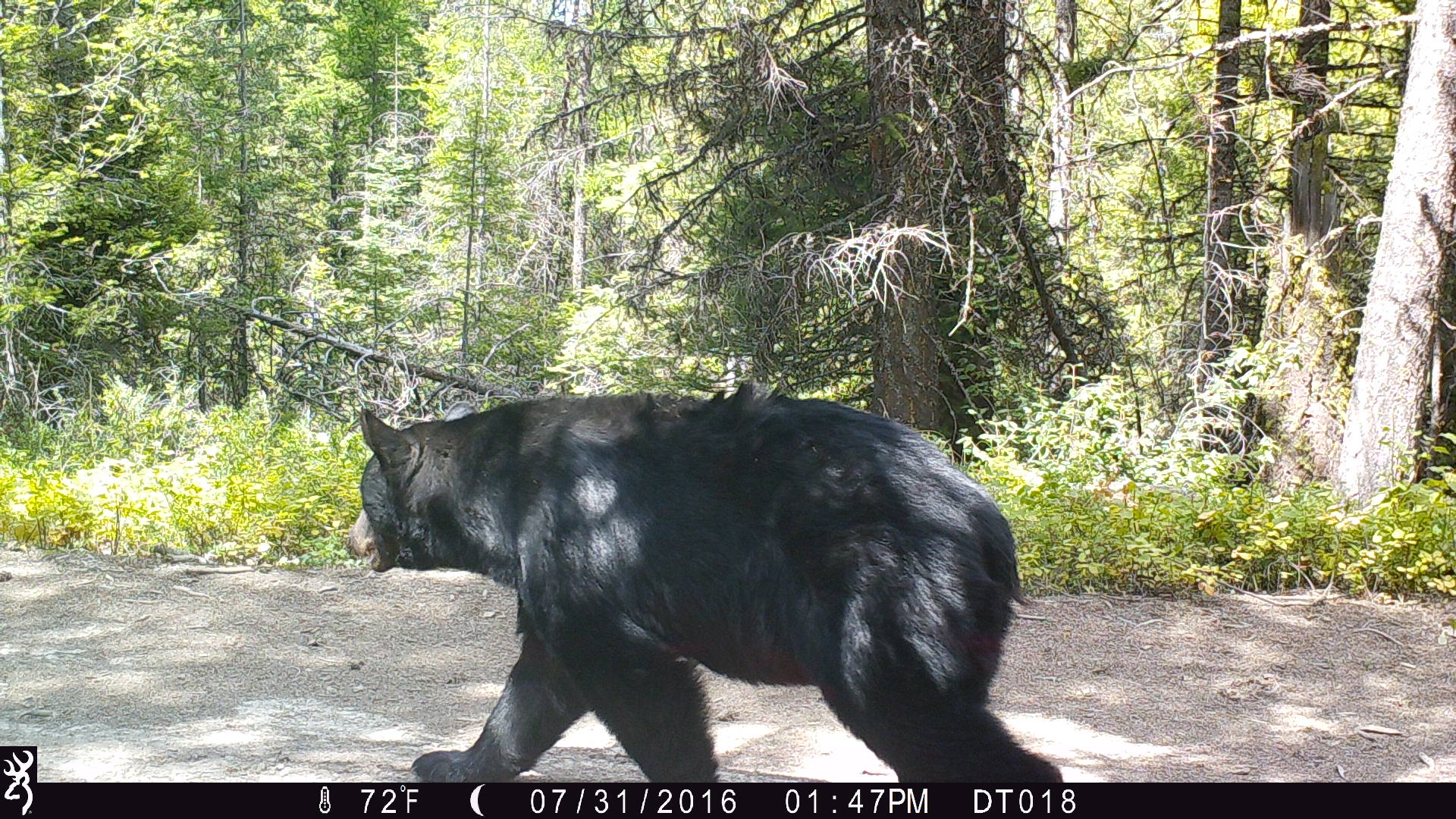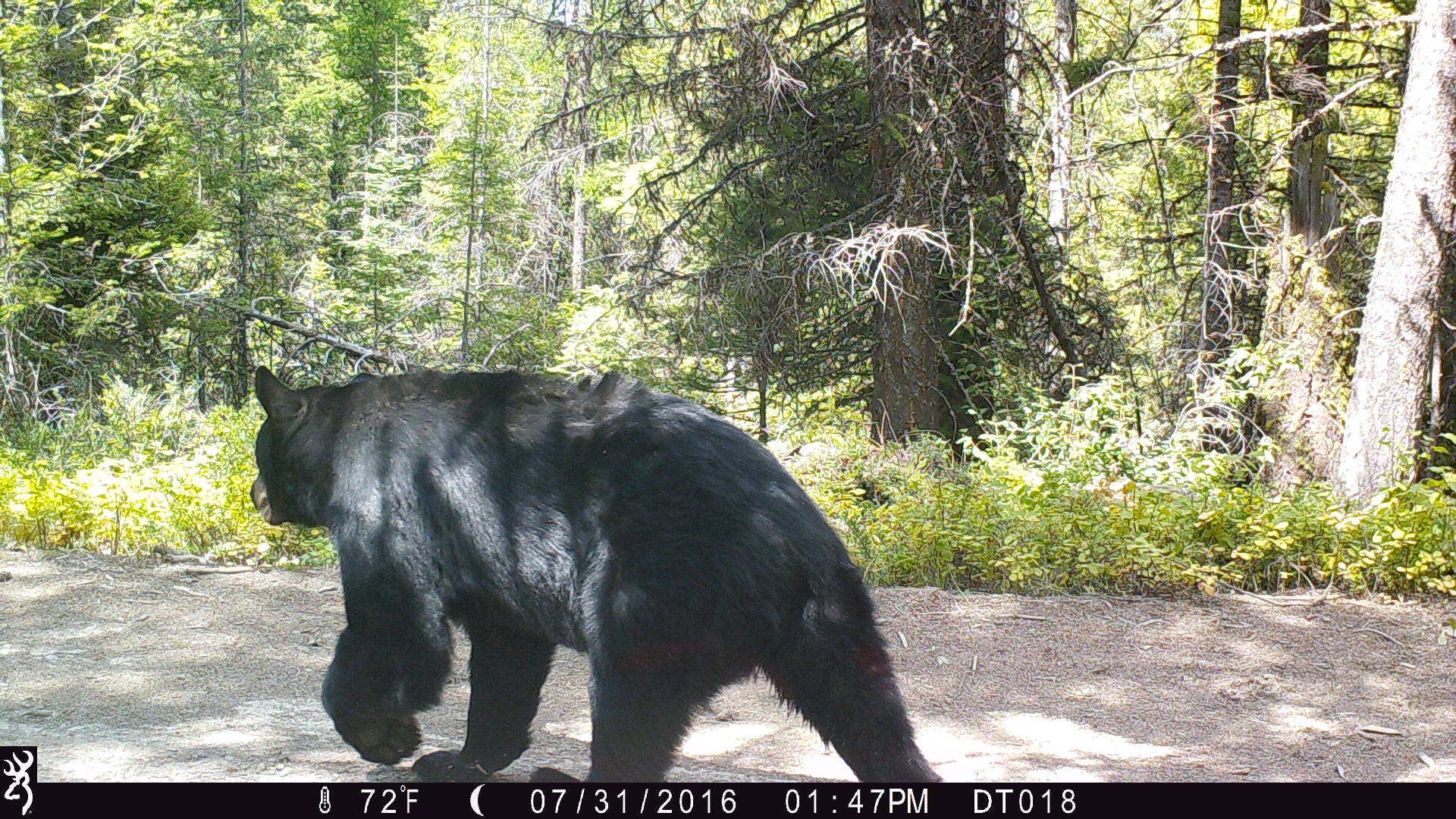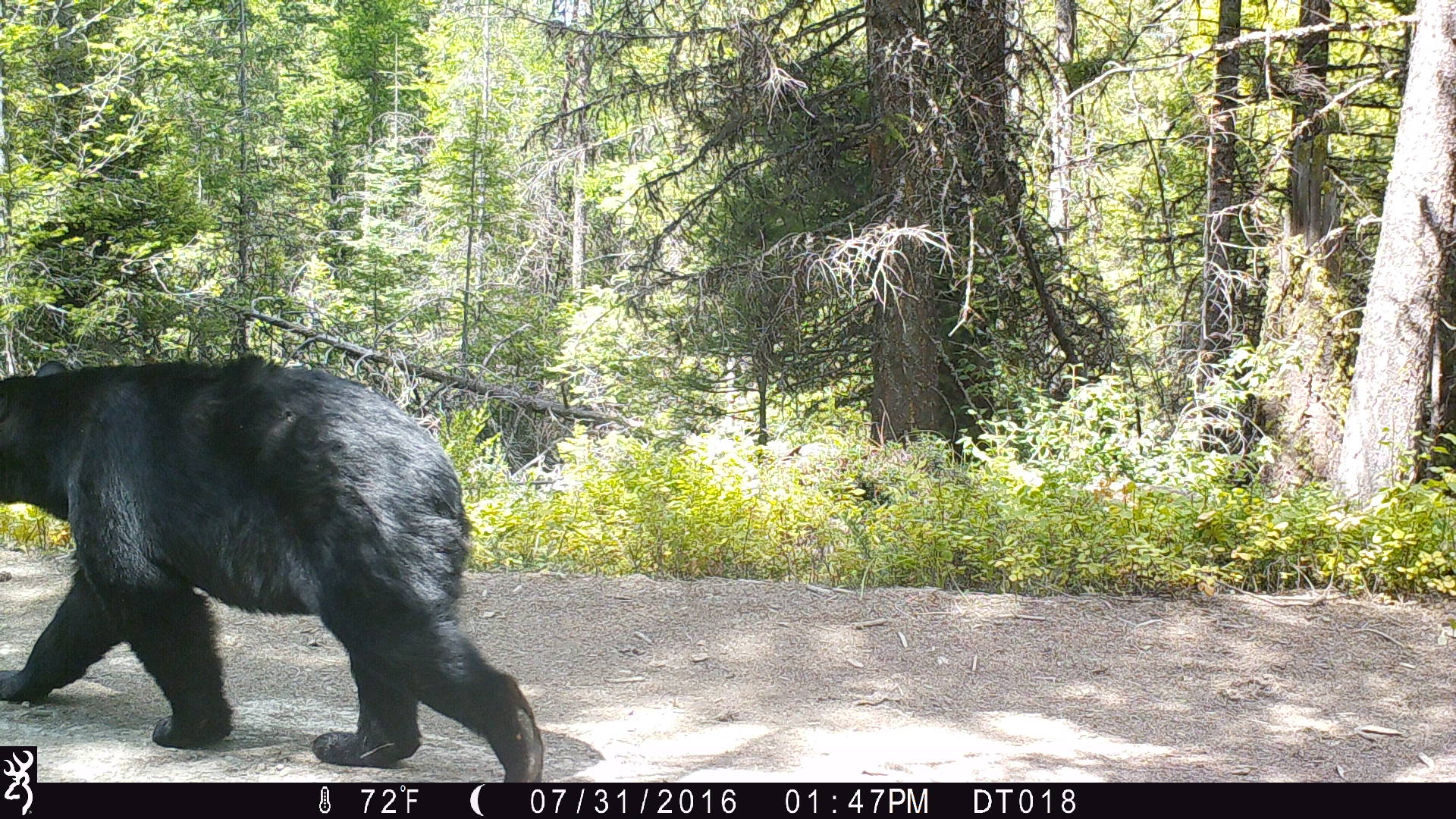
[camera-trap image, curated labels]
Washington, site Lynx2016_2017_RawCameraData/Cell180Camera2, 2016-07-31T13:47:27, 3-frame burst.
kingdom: Animalia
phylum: Chordata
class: Mammalia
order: Carnivora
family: Ursidae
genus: Ursus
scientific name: Ursus americanus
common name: american black bear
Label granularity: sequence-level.